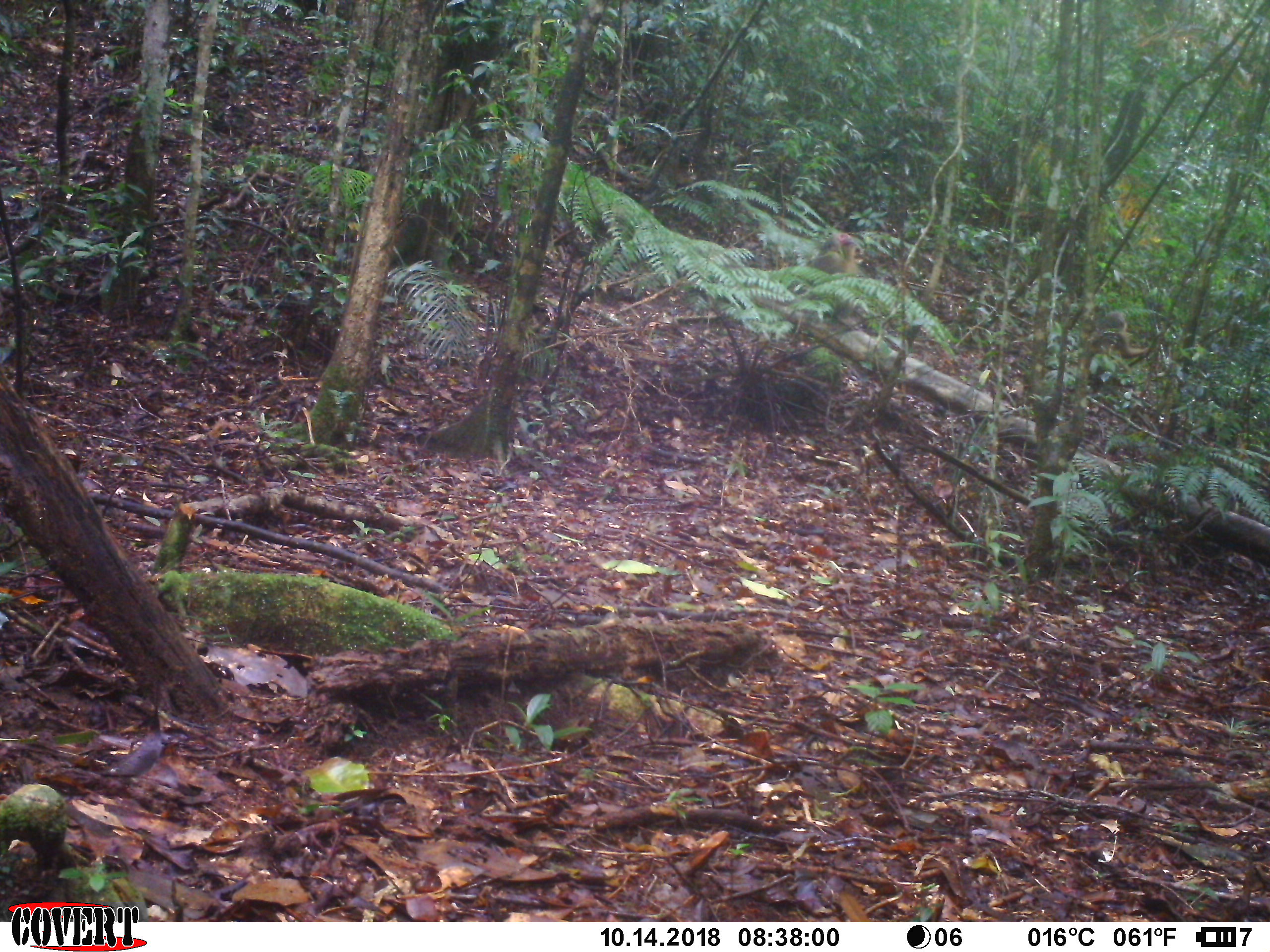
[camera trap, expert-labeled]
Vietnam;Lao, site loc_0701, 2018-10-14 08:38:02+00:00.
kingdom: Animalia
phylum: Chordata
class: Mammalia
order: Primates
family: Cercopithecidae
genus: Macaca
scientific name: Macaca arctoides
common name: stump-tailed macaque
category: stump tailed macaque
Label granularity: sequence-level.